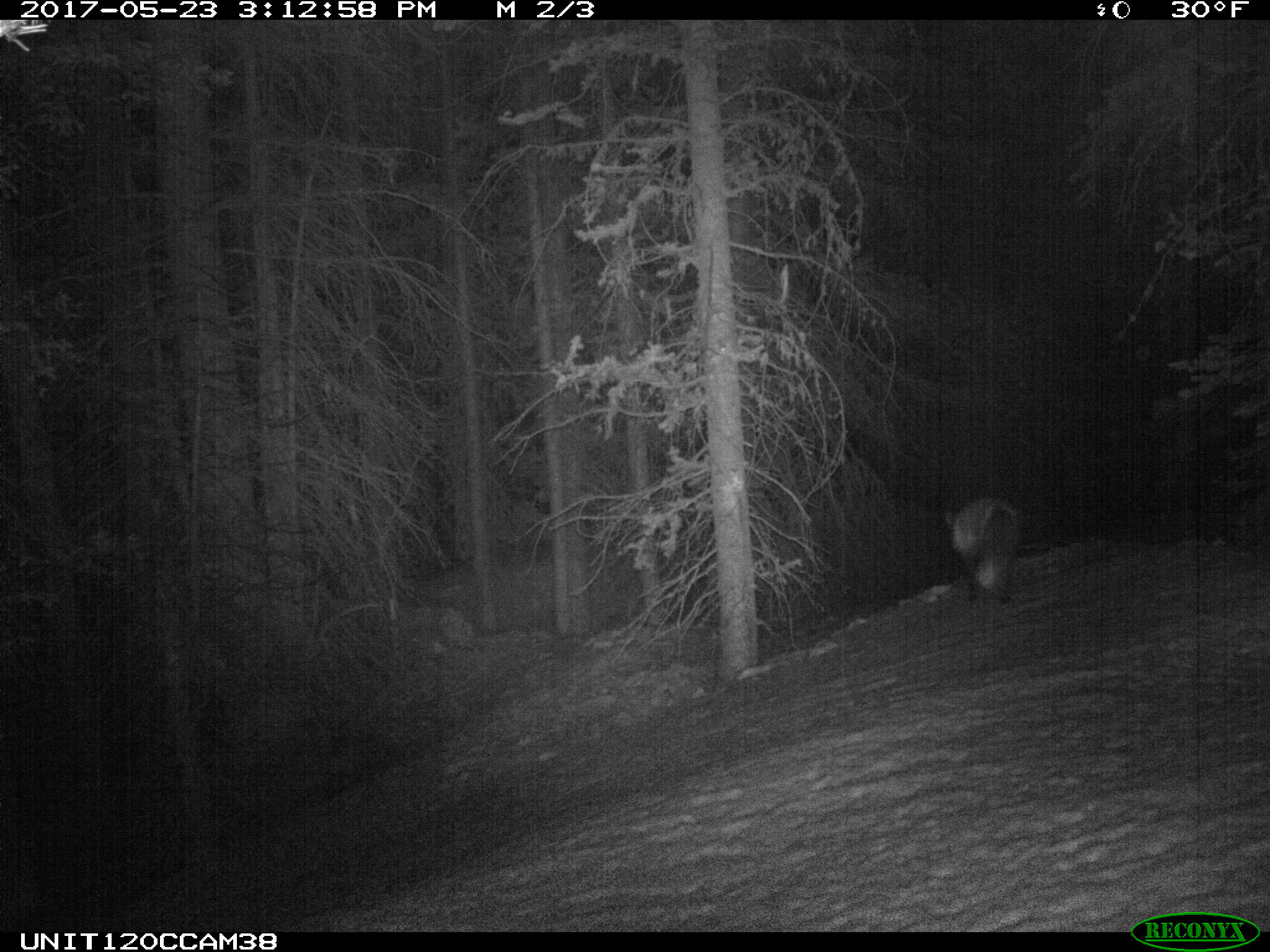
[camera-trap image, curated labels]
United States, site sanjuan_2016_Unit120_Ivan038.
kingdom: Animalia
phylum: Chordata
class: Mammalia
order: Carnivora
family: Canidae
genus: Vulpes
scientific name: Vulpes vulpes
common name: red fox